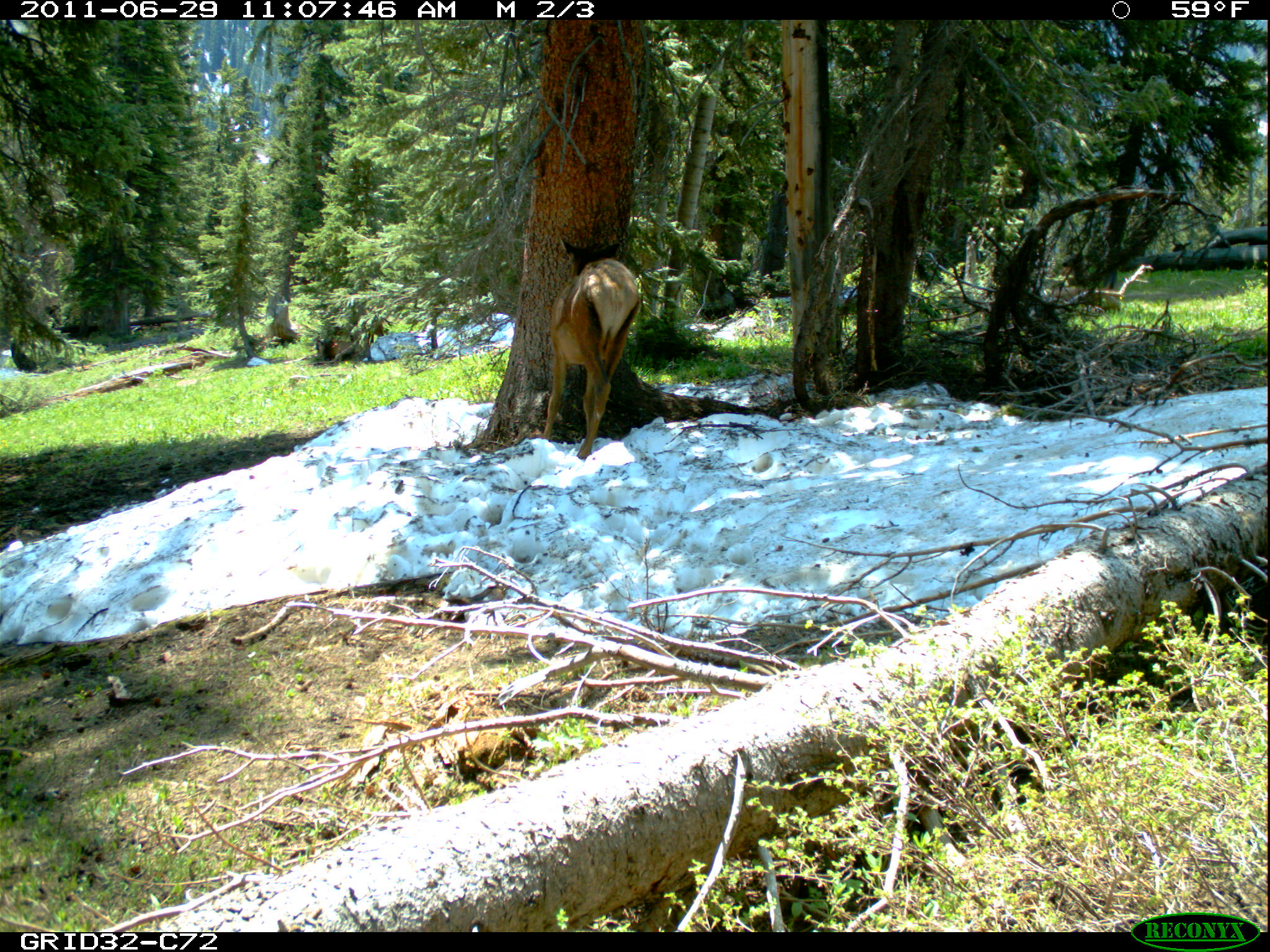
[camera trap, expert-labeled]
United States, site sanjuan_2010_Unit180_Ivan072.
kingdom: Animalia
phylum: Chordata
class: Mammalia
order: Artiodactyla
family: Cervidae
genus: Cervus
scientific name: Cervus elaphus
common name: red deer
Cervus elaphus (red deer).